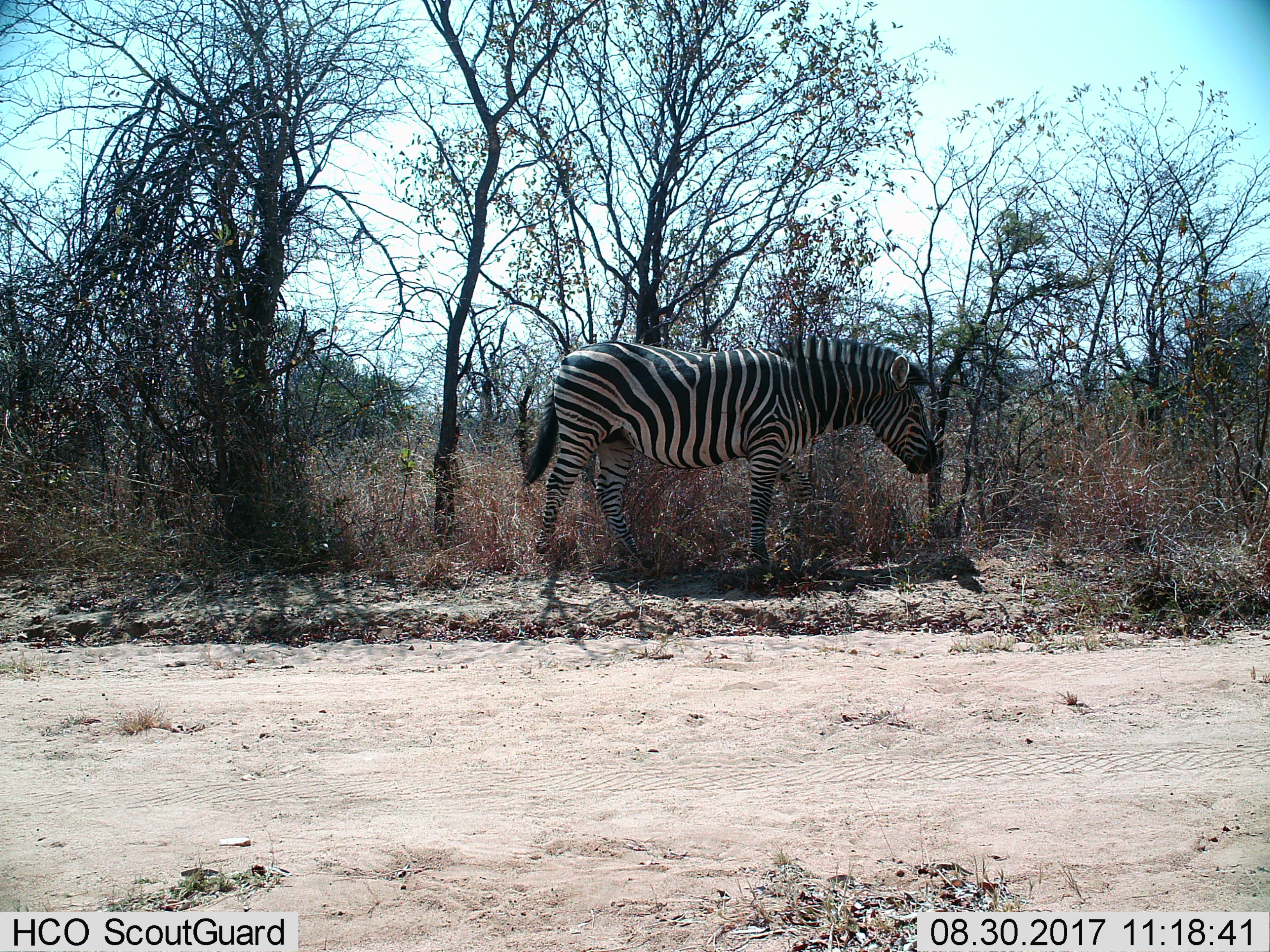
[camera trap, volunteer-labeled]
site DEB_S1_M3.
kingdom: Animalia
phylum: Chordata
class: Mammalia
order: Perissodactyla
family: Equidae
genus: Equus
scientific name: Equus quagga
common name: plains zebra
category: zebraplains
Zebraplains (plains zebra) (Equus quagga), count 1. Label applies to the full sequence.